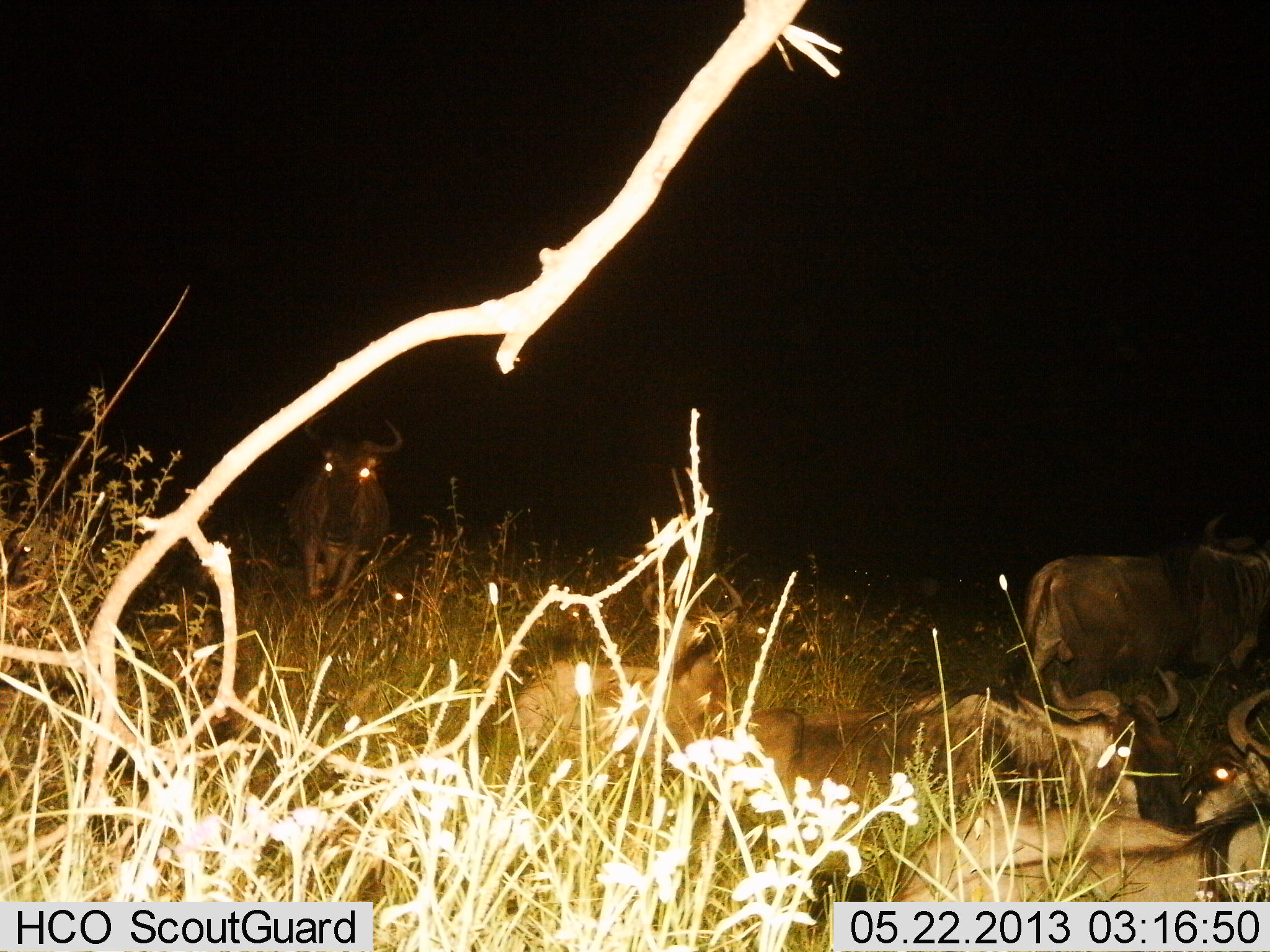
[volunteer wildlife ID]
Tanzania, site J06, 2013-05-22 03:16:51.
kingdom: Animalia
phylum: Chordata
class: Mammalia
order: Artiodactyla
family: Bovidae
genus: Connochaetes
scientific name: Connochaetes taurinus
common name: blue wildebeest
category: wildebeest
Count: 5.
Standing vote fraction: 50%.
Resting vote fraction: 80%.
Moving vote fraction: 20%.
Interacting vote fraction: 0%.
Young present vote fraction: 0%.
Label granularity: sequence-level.